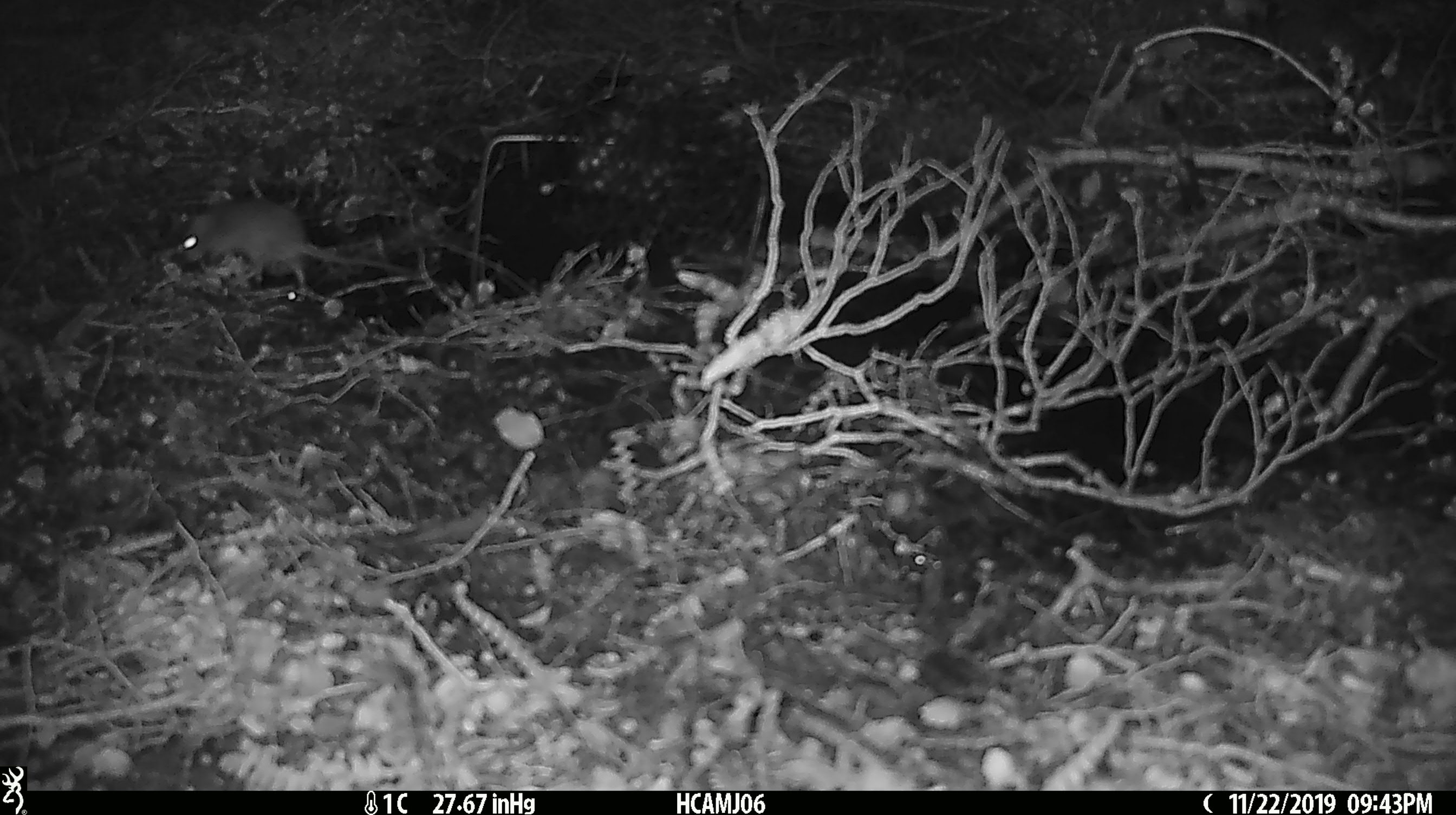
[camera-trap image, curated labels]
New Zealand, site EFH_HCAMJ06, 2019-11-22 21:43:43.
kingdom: Animalia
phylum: Chordata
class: Mammalia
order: Rodentia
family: Muridae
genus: Mus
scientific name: Mus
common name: mouse